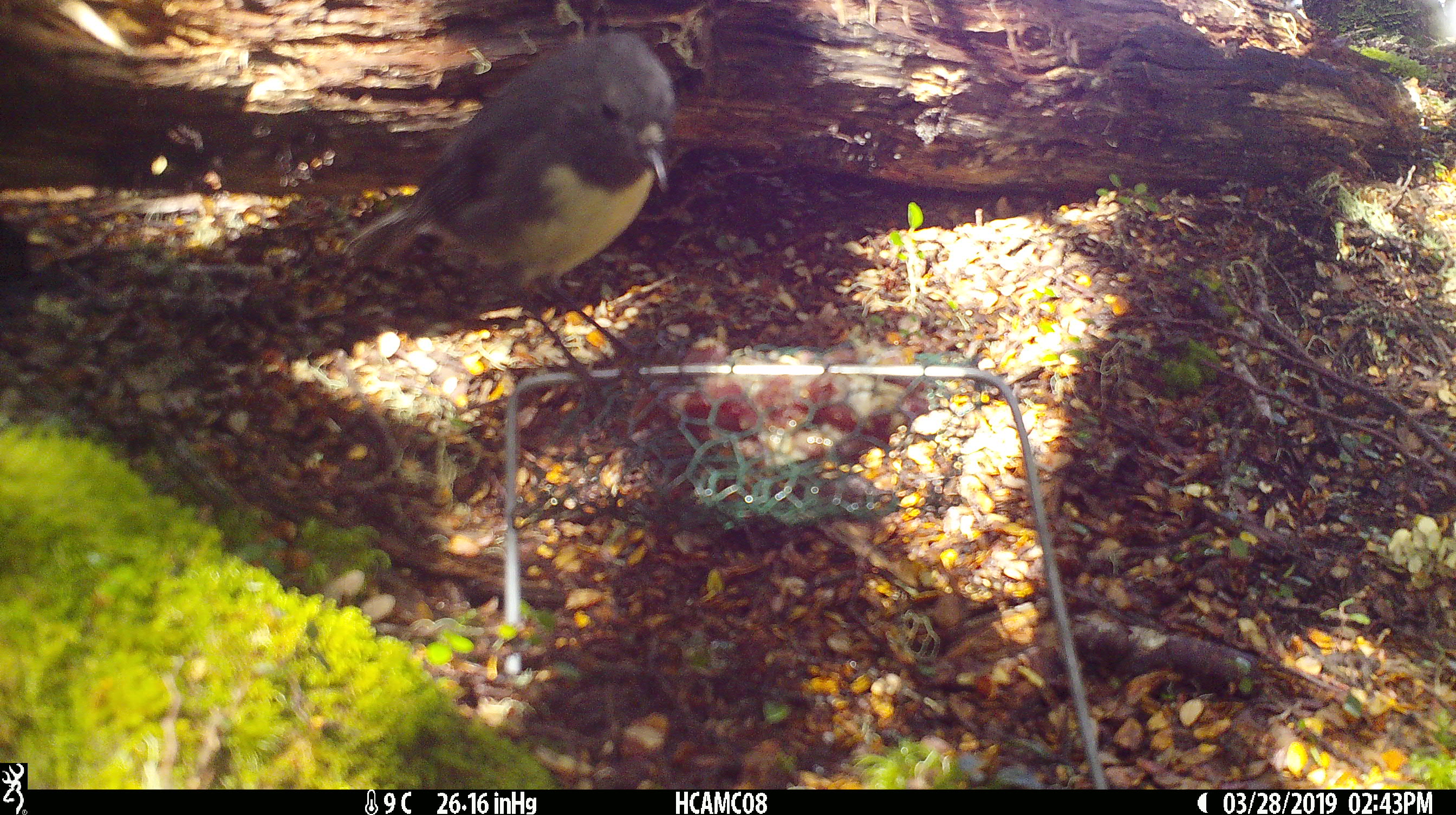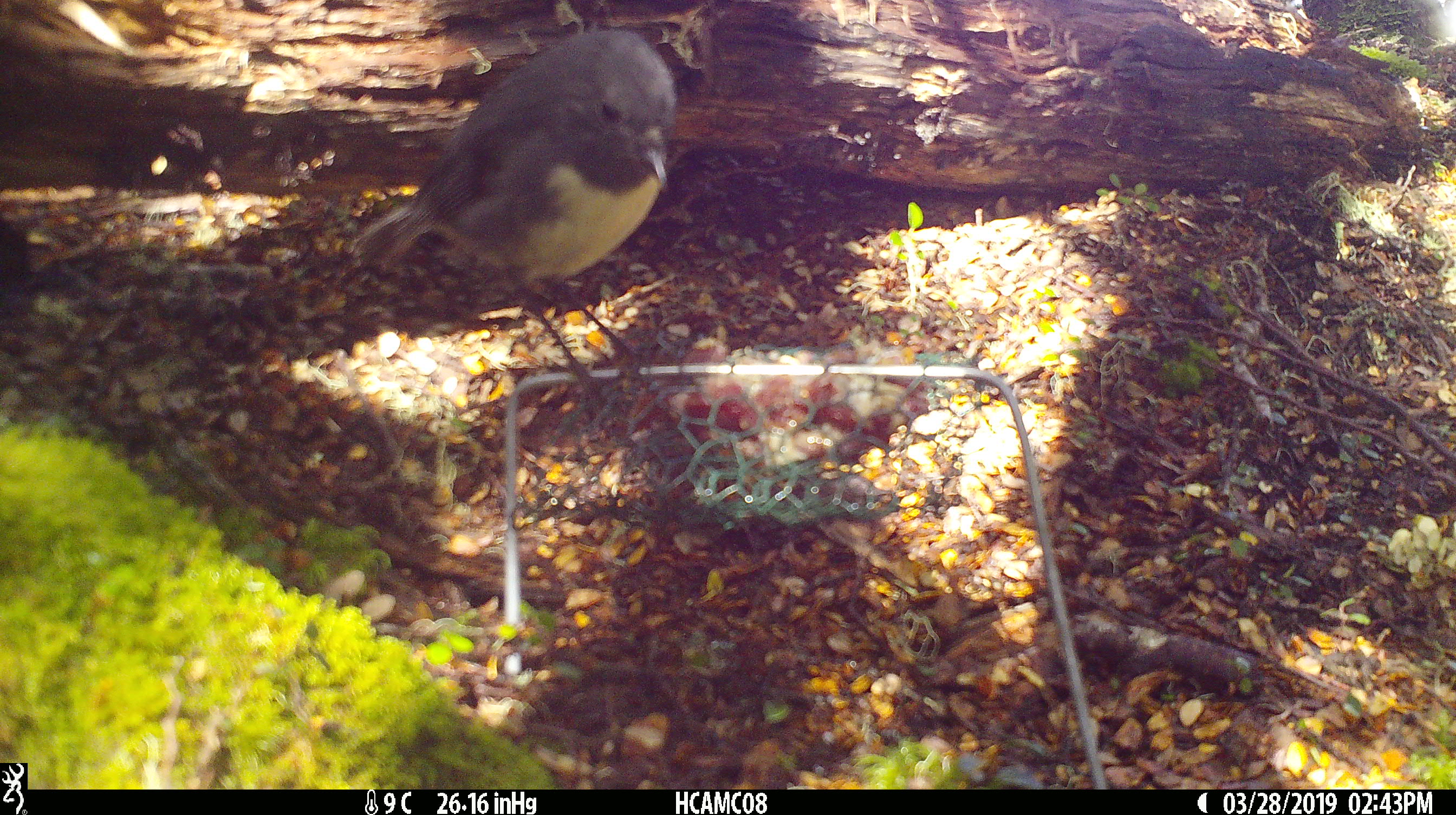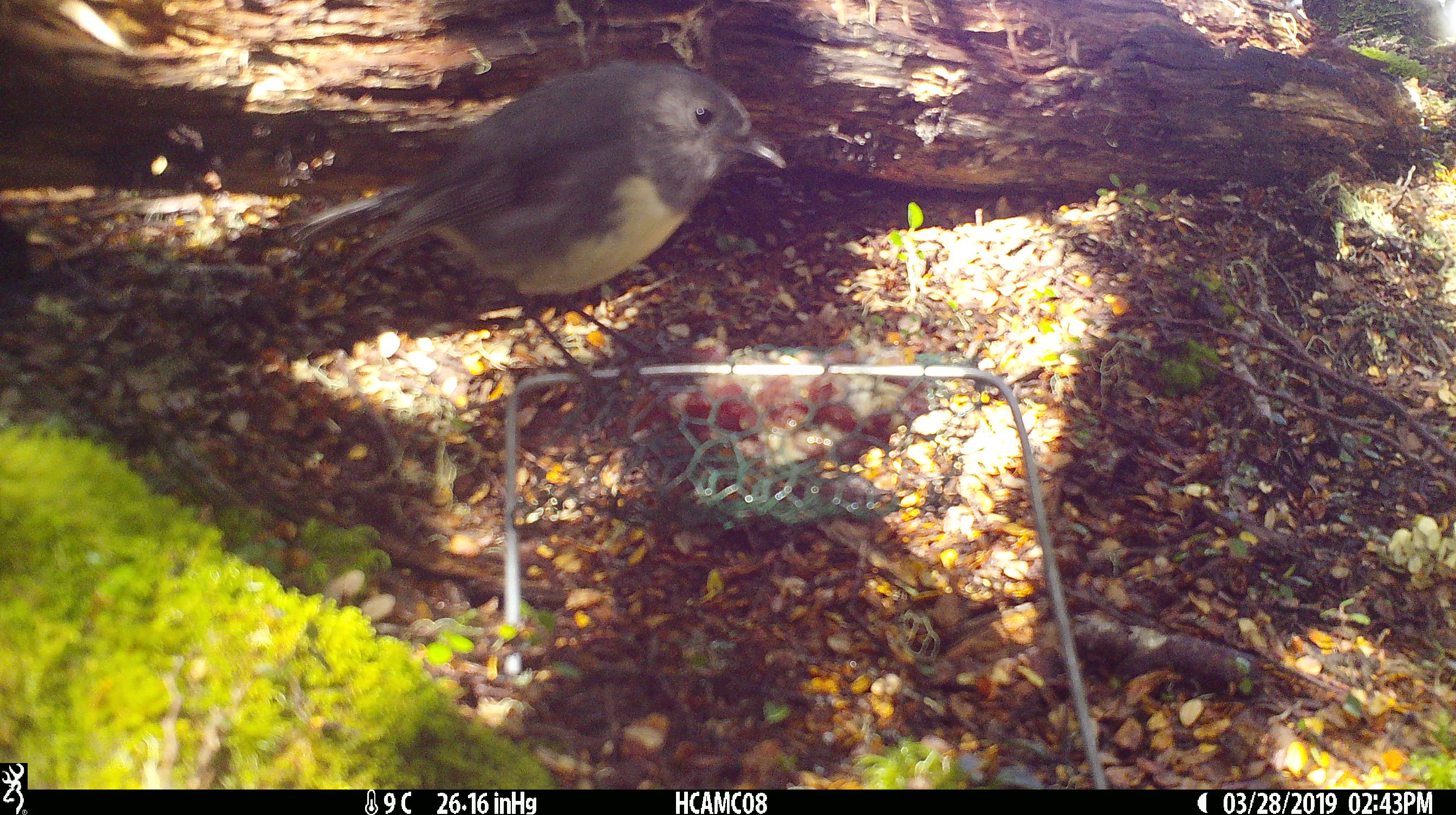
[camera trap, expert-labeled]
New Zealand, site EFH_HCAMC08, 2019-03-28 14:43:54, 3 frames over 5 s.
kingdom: Animalia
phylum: Chordata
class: Aves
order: Passeriformes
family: Petroicidae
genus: Petroica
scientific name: Petroica australis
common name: new zealand robin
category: robin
Robin (new zealand robin) (Petroica australis).